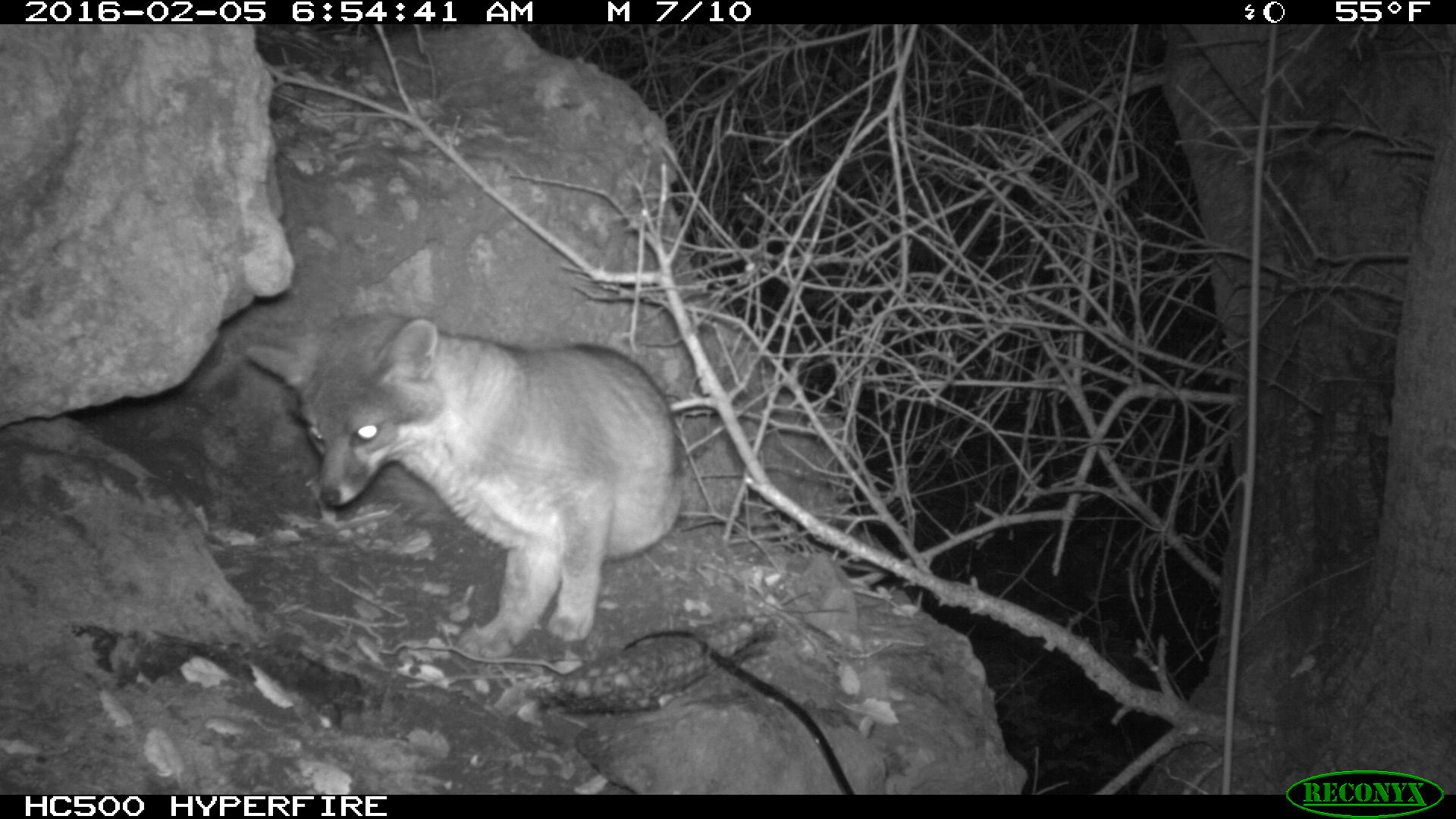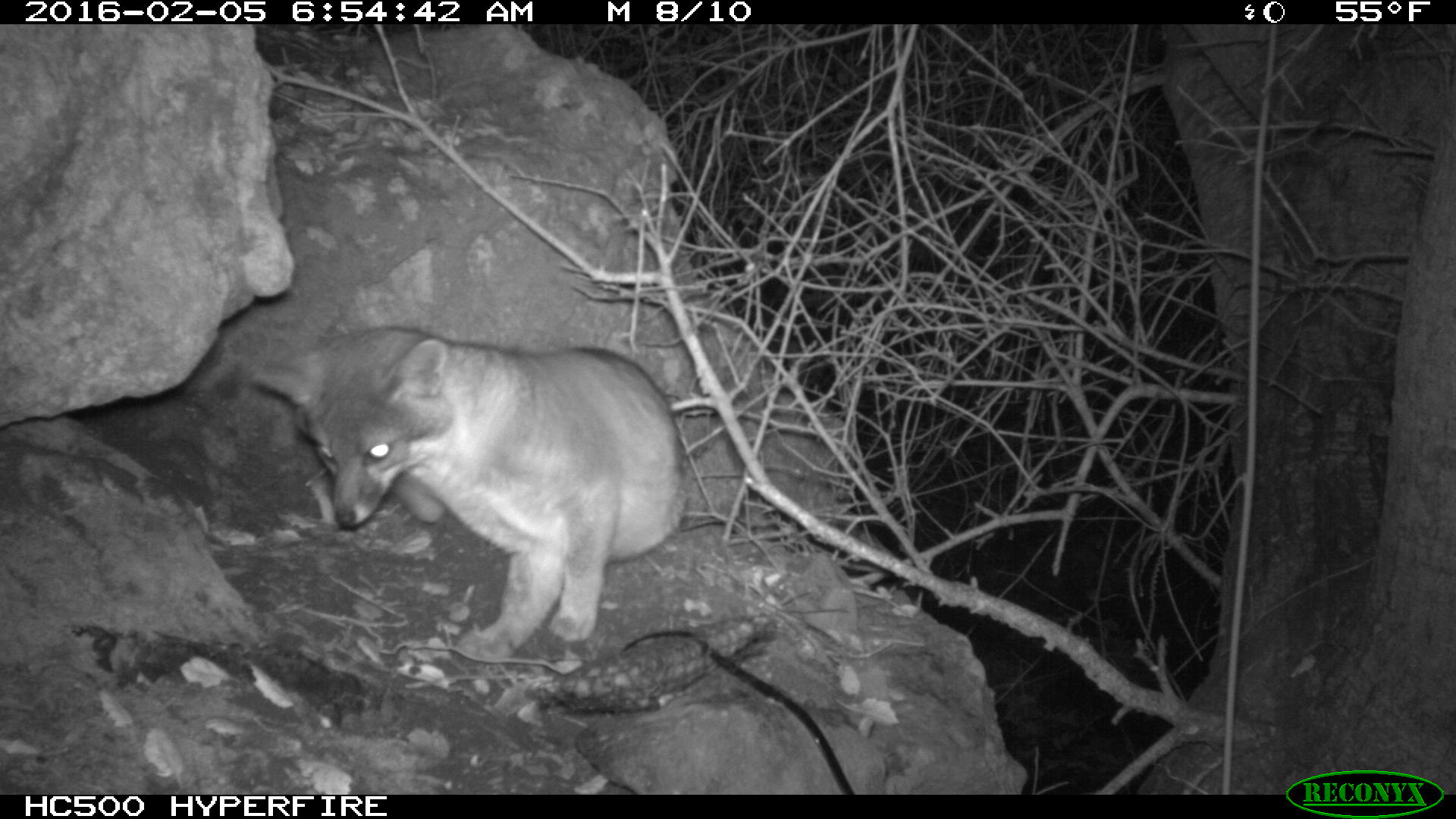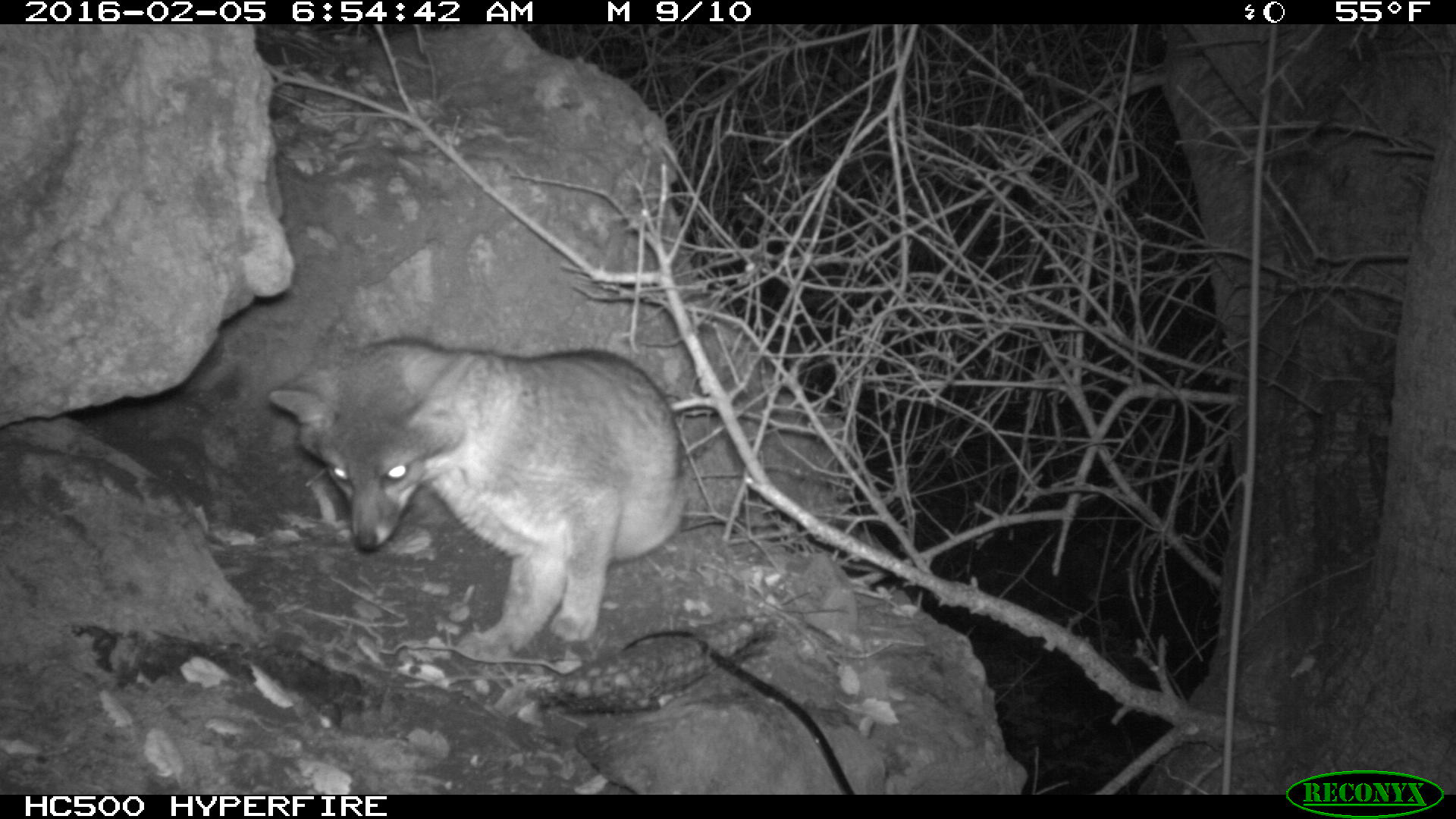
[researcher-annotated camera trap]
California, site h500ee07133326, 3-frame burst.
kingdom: Animalia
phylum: Chordata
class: Mammalia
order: Carnivora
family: Canidae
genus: Urocyon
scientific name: Urocyon littoralis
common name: island fox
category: fox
Fox (island fox) (Urocyon littoralis).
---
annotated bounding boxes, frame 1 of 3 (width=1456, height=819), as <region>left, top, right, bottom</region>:
fox: <region>247, 308, 686, 661</region>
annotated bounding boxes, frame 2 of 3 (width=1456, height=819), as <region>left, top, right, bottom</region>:
fox: <region>253, 326, 686, 666</region>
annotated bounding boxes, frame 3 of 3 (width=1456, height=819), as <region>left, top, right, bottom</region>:
fox: <region>267, 337, 688, 664</region>